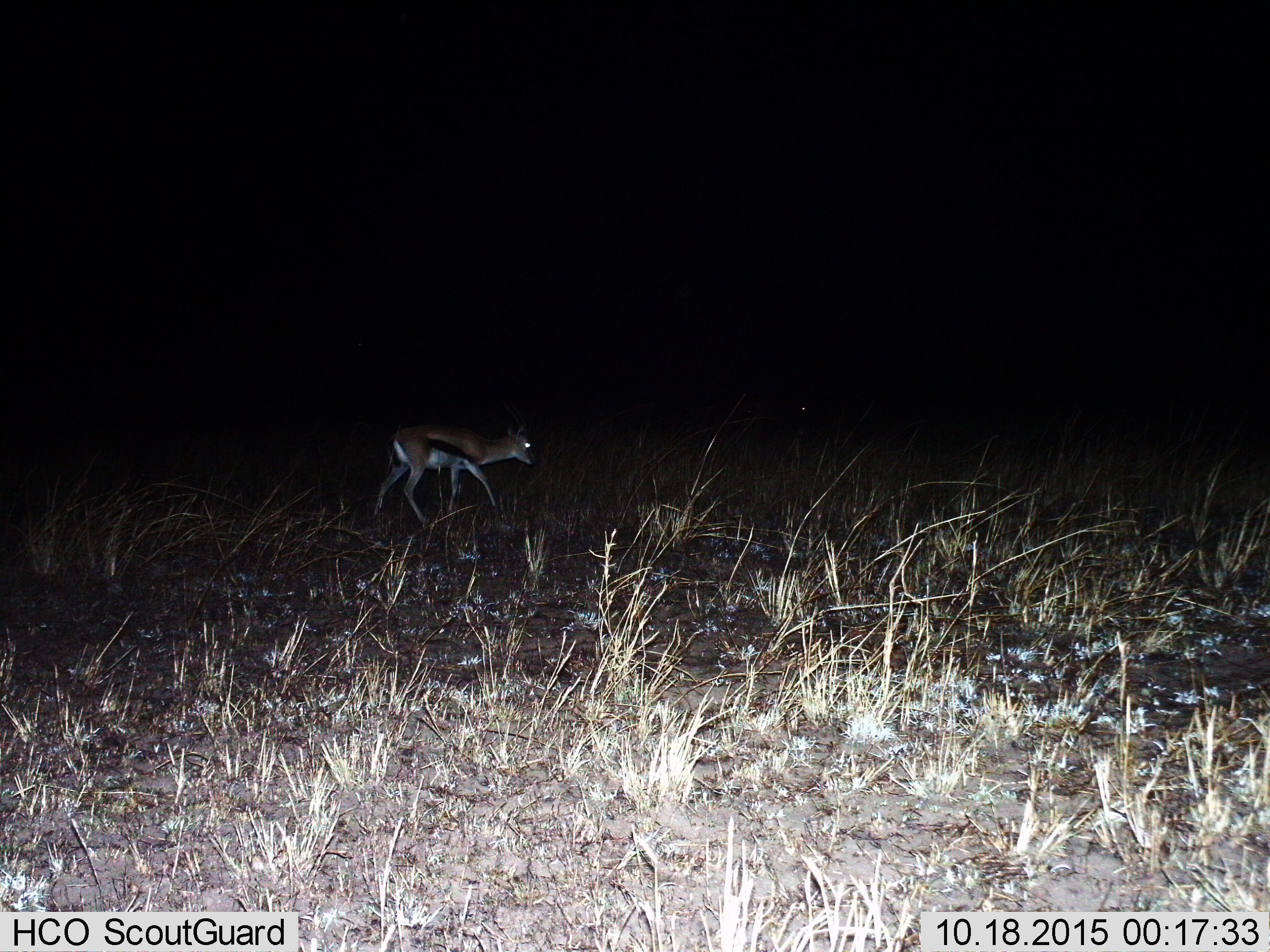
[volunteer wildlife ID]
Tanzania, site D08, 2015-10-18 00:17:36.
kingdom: Animalia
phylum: Chordata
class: Mammalia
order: Artiodactyla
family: Bovidae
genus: Eudorcas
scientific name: Eudorcas thomsonii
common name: thomson's gazelle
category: gazellethomsons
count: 1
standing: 6%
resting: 0%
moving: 94%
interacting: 0%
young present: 0%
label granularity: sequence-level